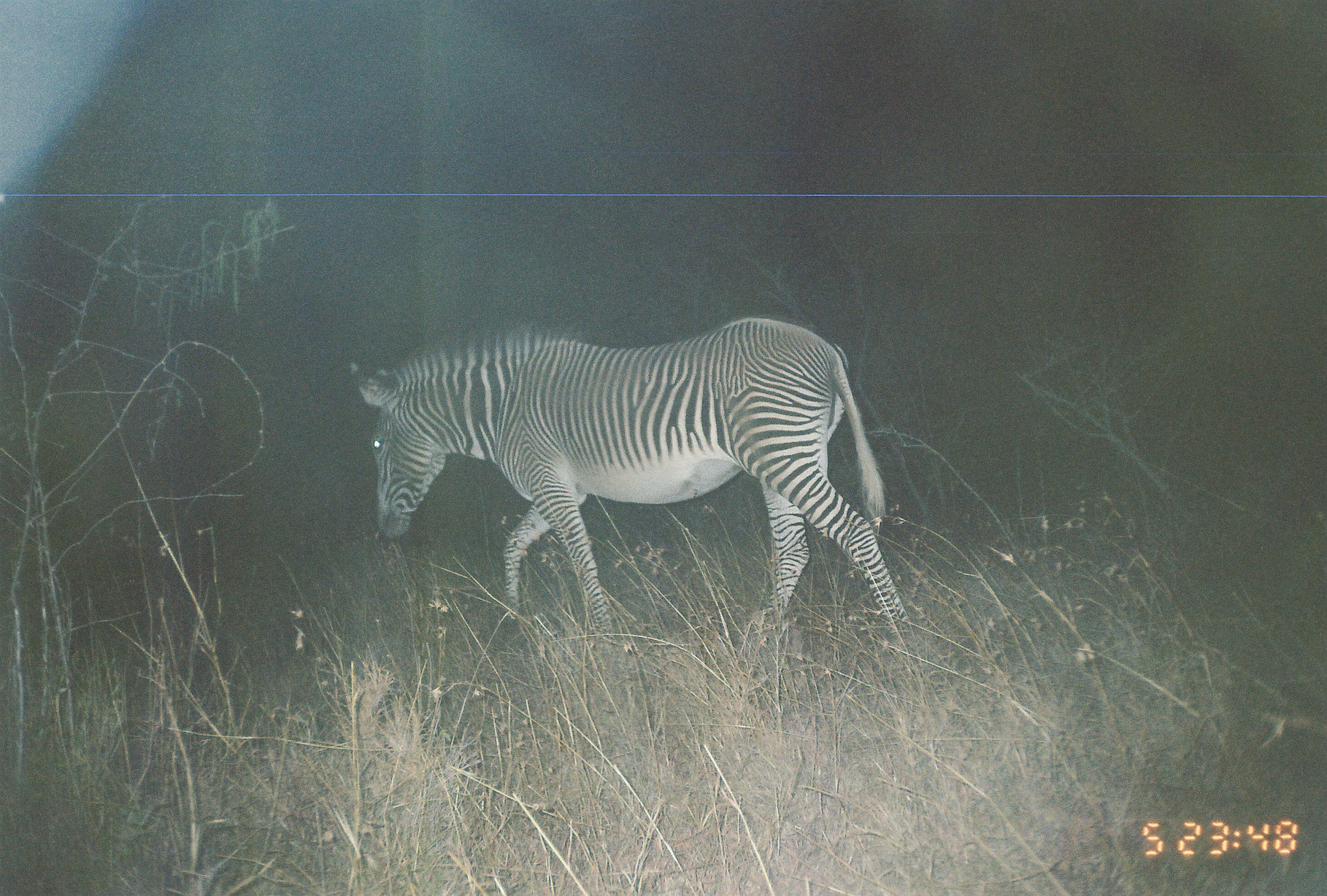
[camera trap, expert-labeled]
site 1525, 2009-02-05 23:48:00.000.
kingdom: Animalia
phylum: Chordata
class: Mammalia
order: Perissodactyla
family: Equidae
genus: Equus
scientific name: Equus grevyi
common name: grévy's zebra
Equus grevyi (grévy's zebra), count 1.